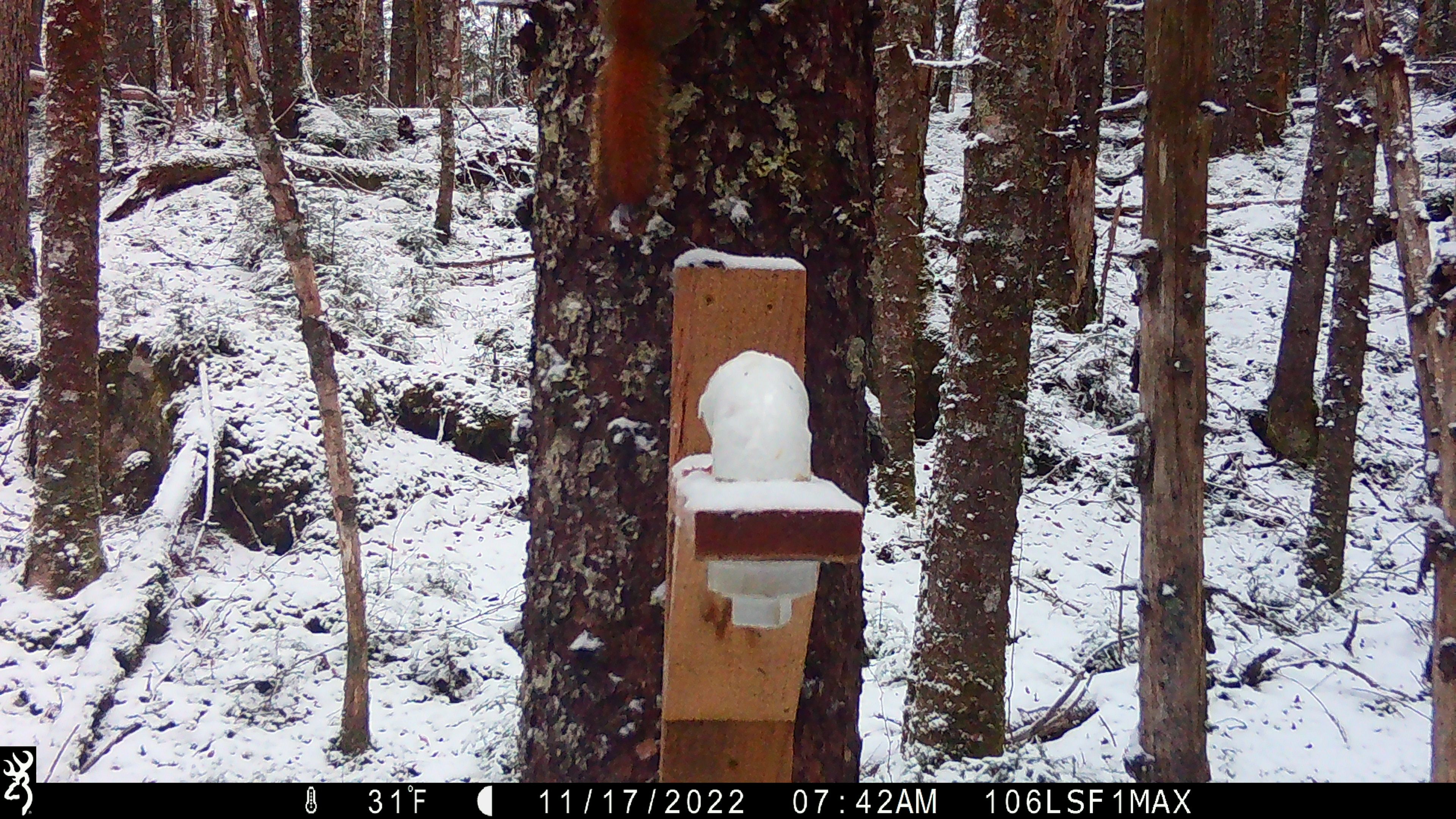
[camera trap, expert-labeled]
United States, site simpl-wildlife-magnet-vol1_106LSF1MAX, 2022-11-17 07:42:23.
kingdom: Animalia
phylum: Chordata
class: Mammalia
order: Rodentia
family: Sciuridae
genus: Tamiasciurus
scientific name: Tamiasciurus hudsonicus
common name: red squirrel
Red squirrel (Tamiasciurus hudsonicus).